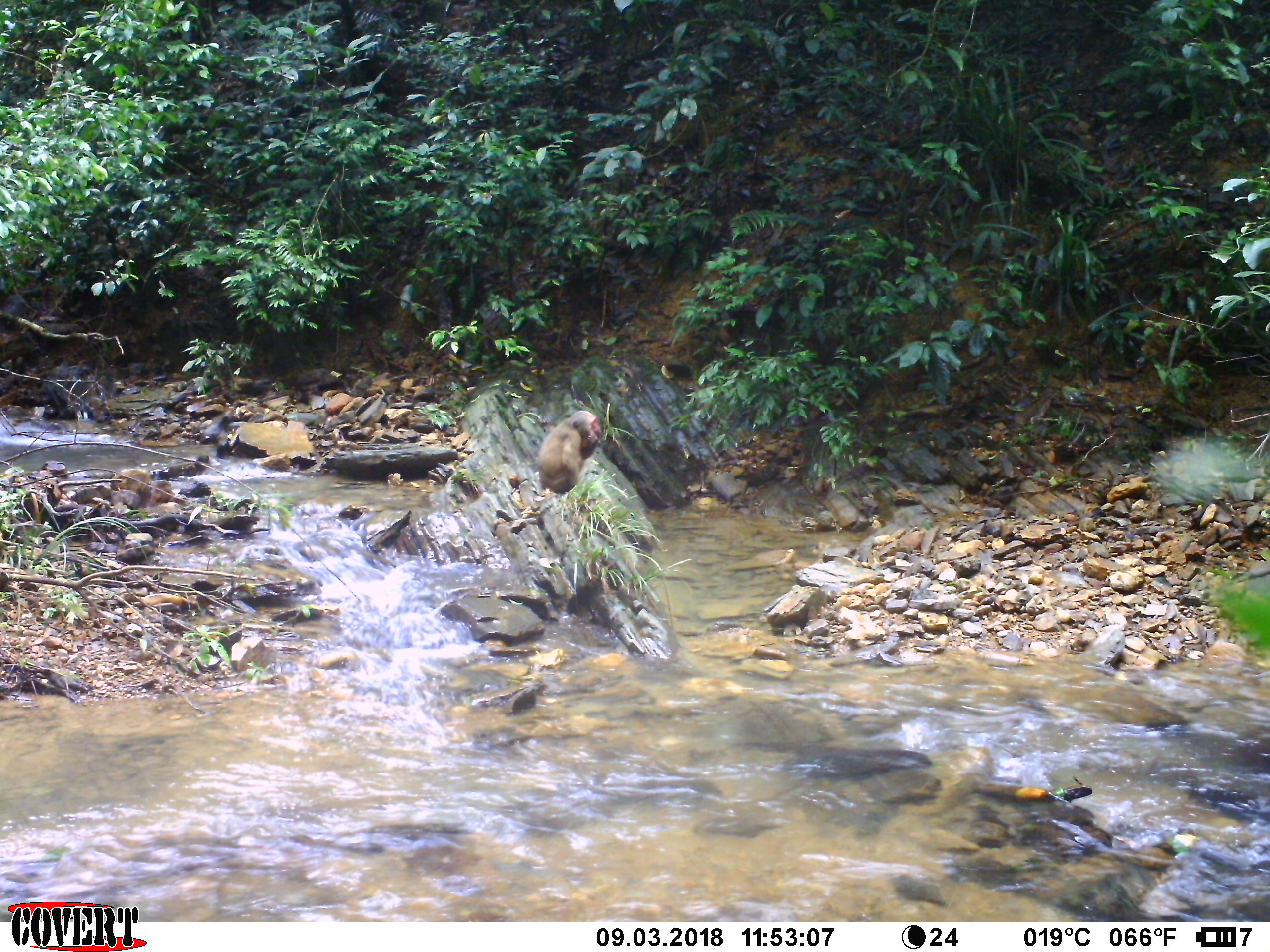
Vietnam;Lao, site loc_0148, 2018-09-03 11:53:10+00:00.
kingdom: Animalia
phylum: Chordata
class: Mammalia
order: Primates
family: Cercopithecidae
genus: Macaca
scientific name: Macaca arctoides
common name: stump-tailed macaque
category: stump tailed macaque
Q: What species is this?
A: Stump tailed macaque (stump-tailed macaque) (Macaca arctoides).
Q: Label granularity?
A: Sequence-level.